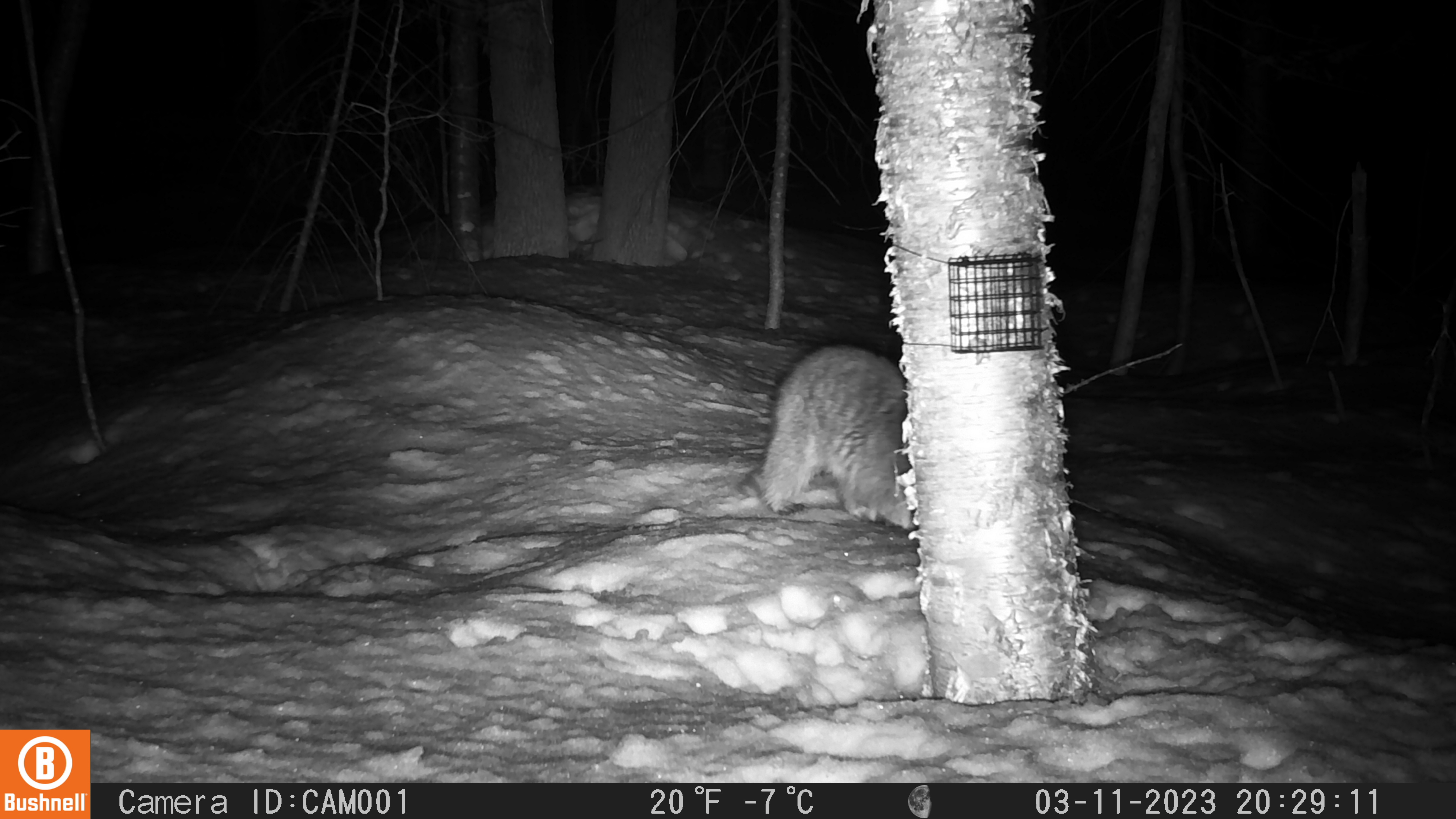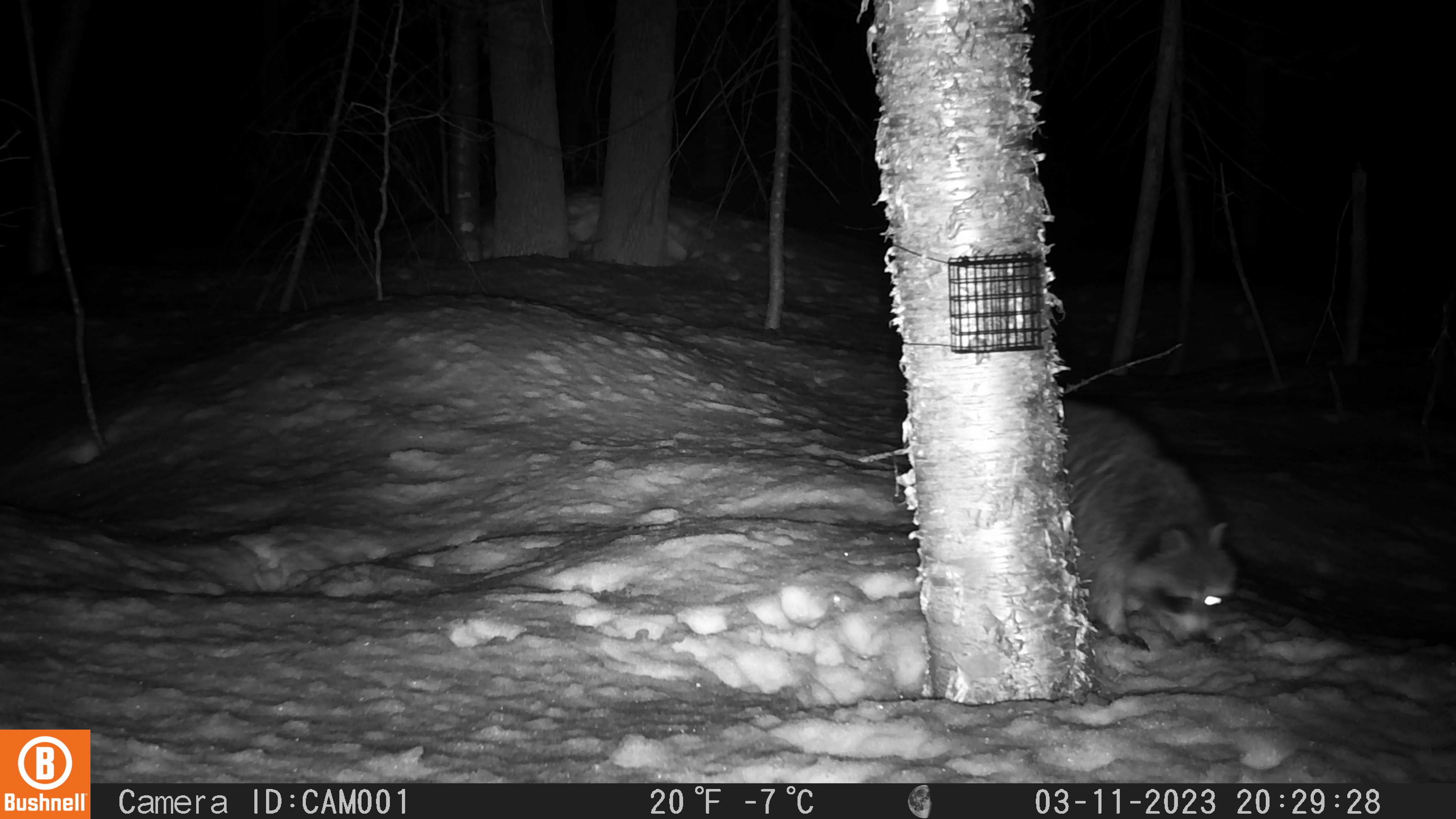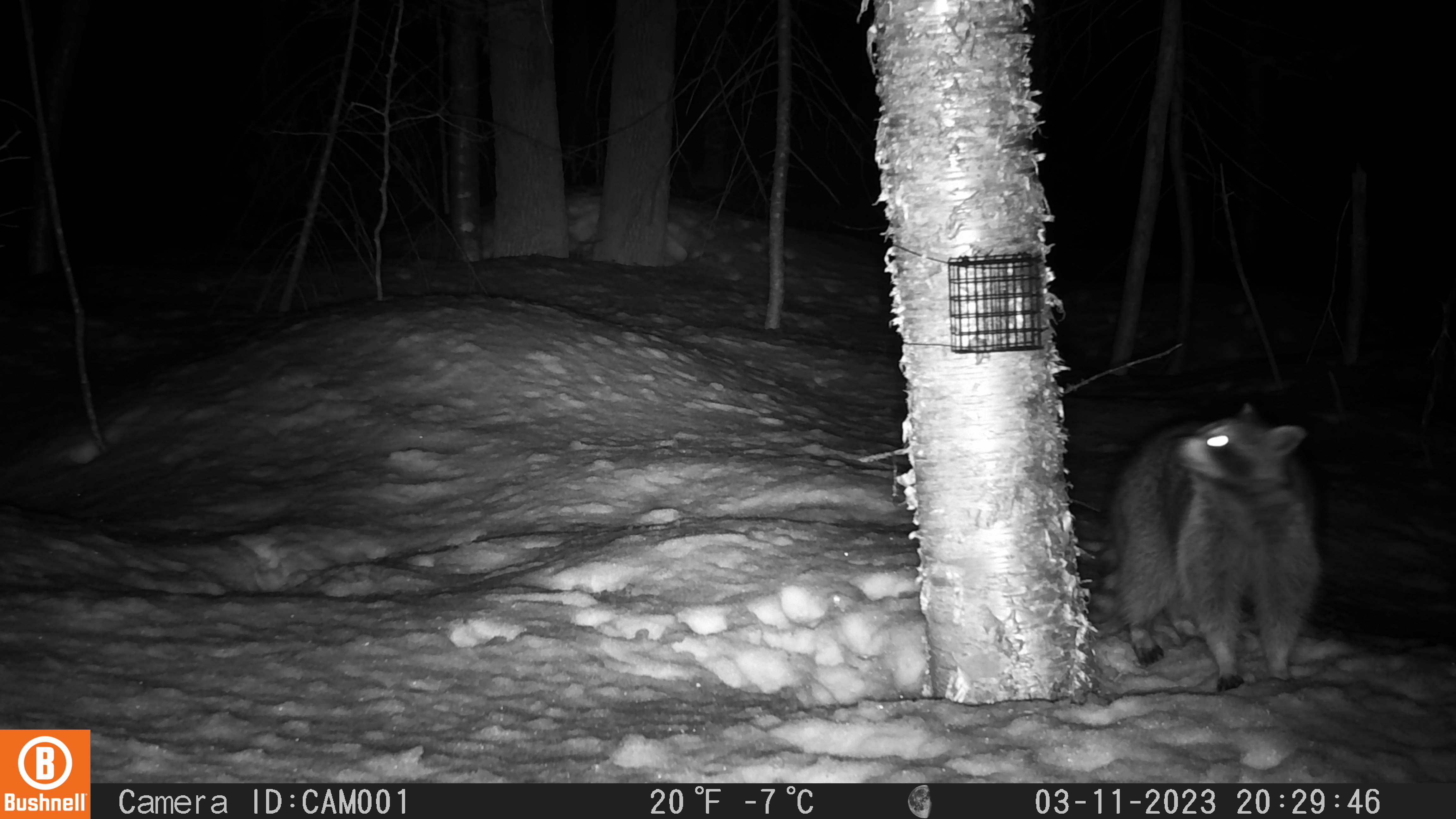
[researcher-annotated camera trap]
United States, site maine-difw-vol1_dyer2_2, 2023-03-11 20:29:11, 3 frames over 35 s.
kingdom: Animalia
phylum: Chordata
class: Mammalia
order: Carnivora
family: Procyonidae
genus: Procyon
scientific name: Procyon lotor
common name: raccoon